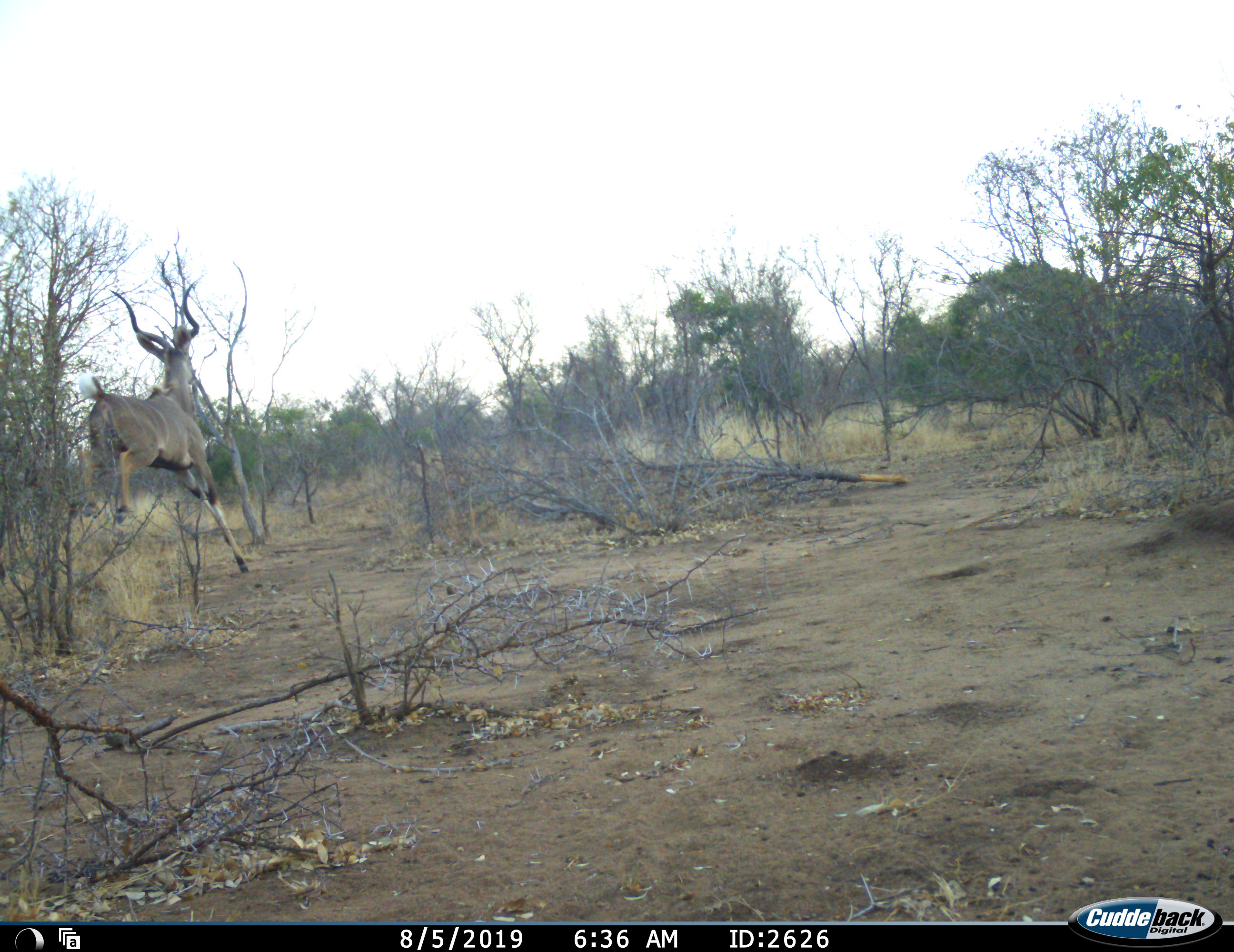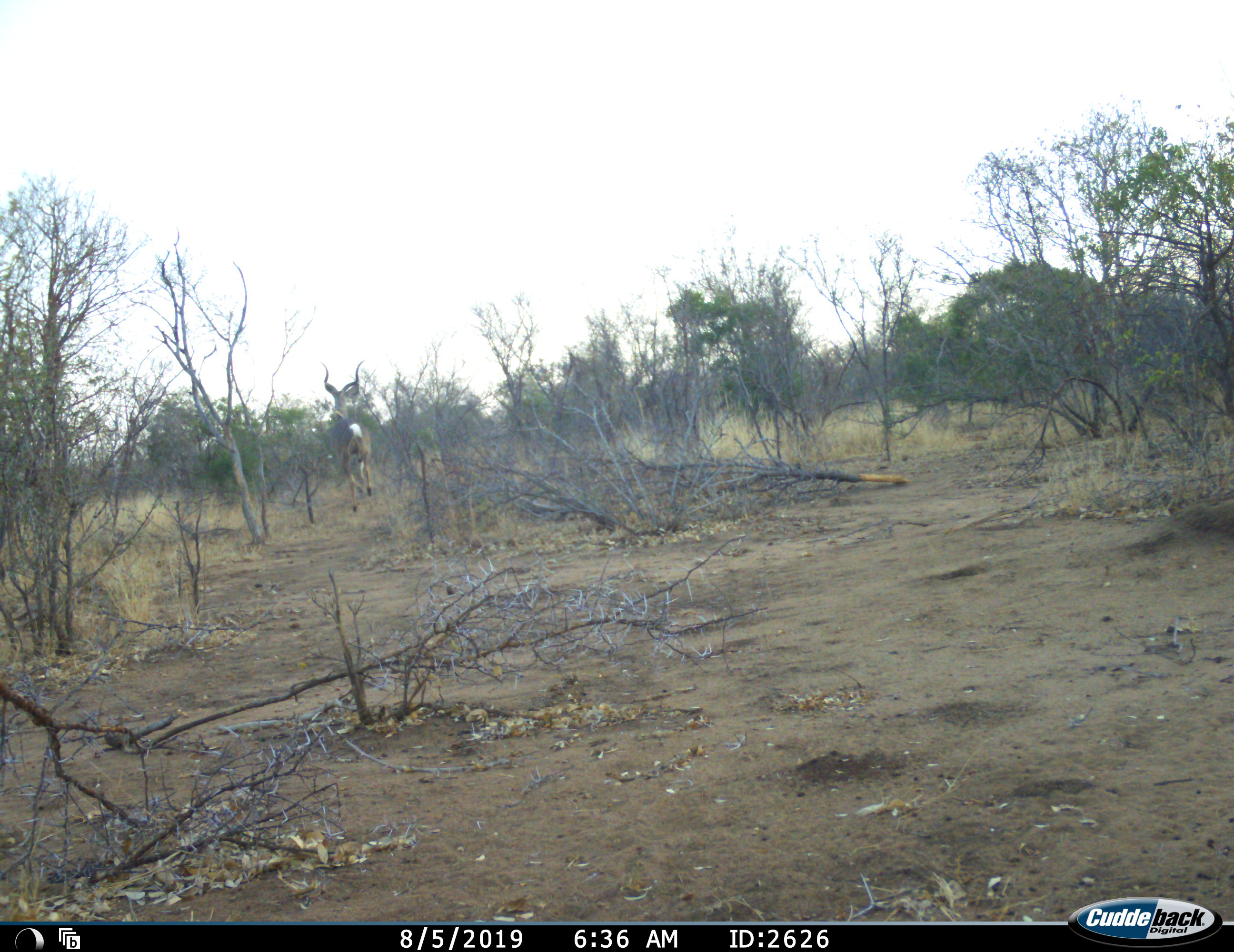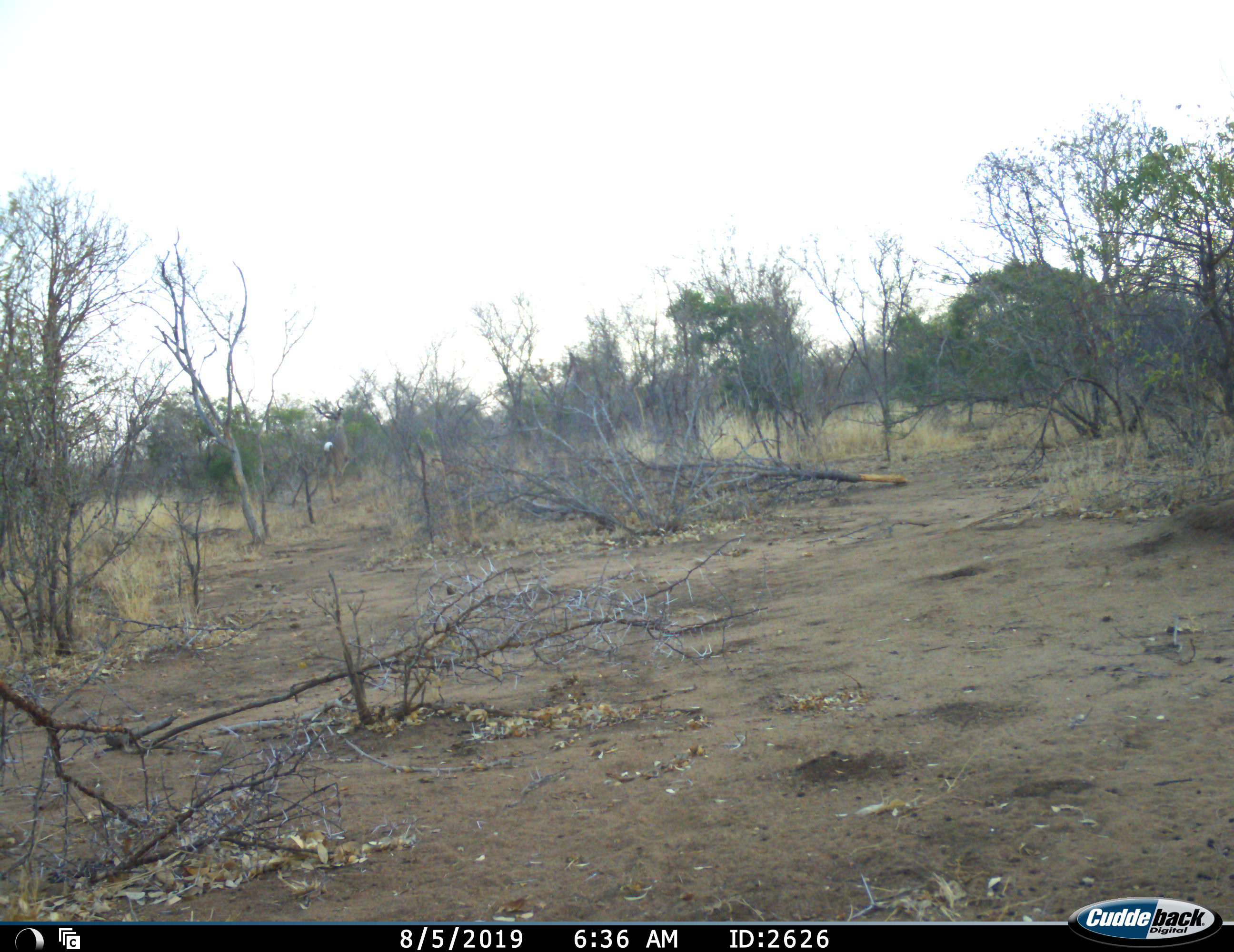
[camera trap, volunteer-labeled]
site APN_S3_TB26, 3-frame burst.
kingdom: Animalia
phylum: Chordata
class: Mammalia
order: Artiodactyla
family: Bovidae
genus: Tragelaphus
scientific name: Tragelaphus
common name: kudu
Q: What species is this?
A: Kudu (Tragelaphus).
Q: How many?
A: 1.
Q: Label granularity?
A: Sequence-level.